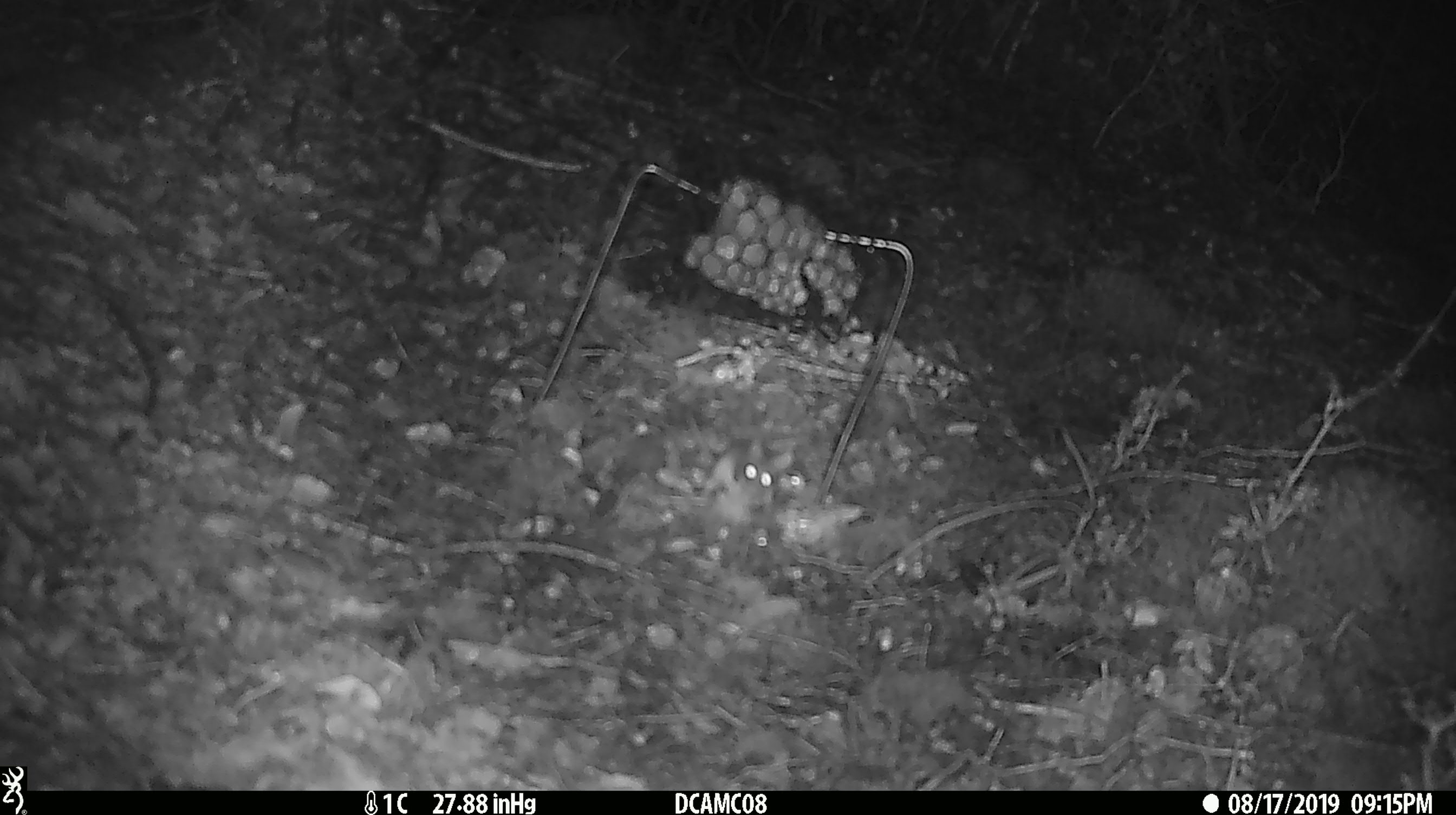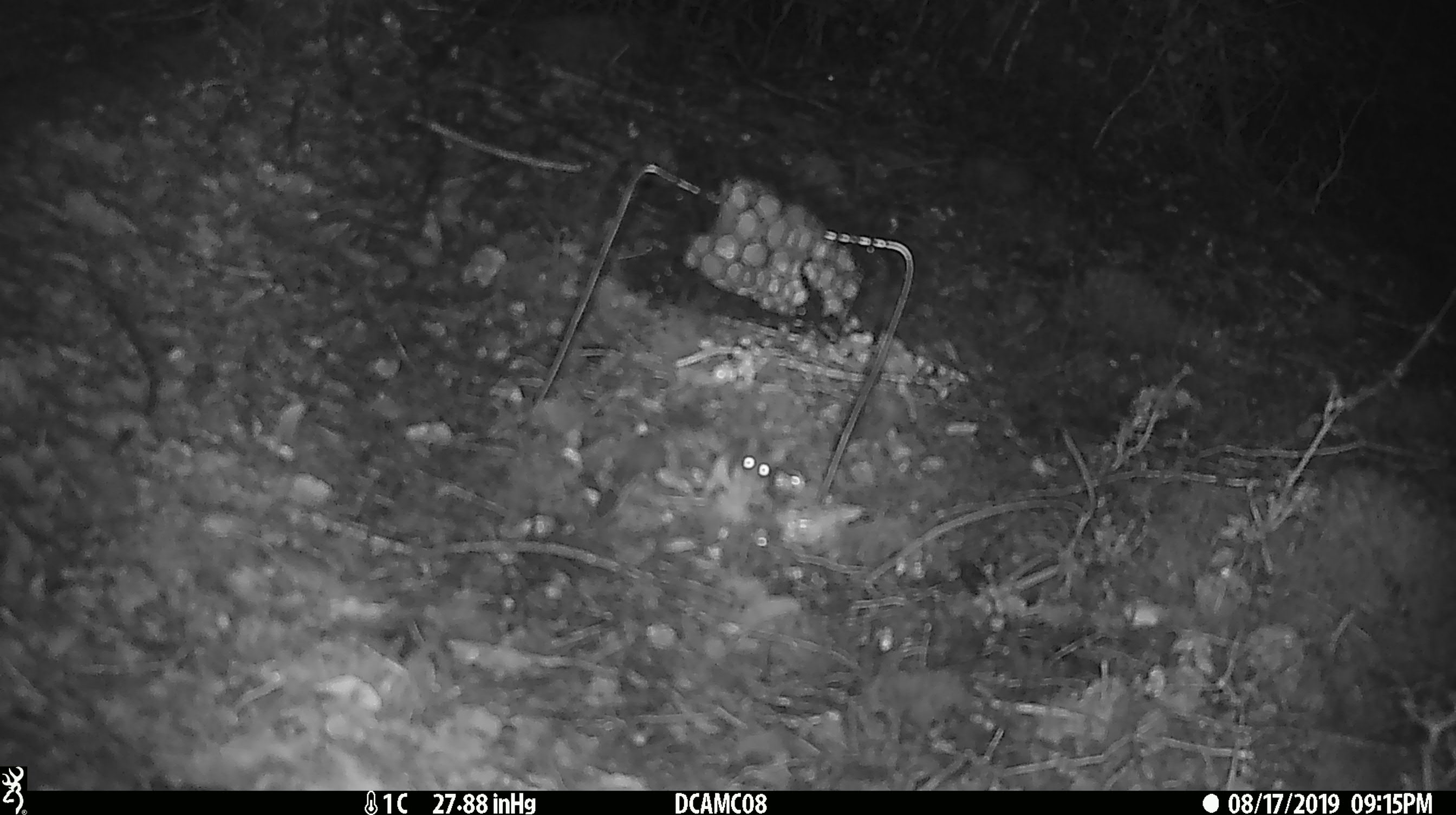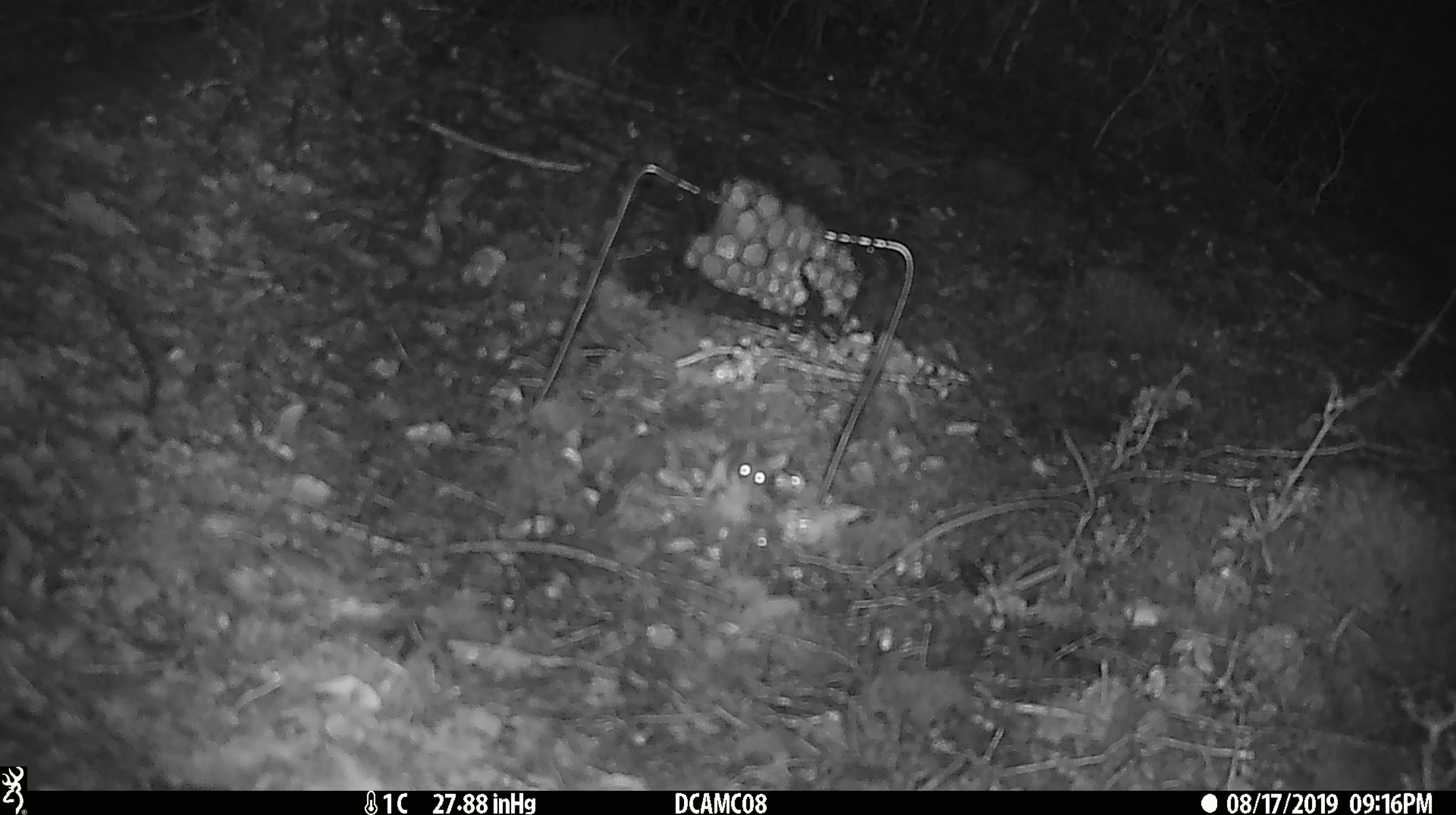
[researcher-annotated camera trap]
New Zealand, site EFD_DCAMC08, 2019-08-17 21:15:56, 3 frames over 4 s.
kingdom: Animalia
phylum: Chordata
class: Mammalia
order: Rodentia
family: Muridae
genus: Mus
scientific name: Mus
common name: mouse